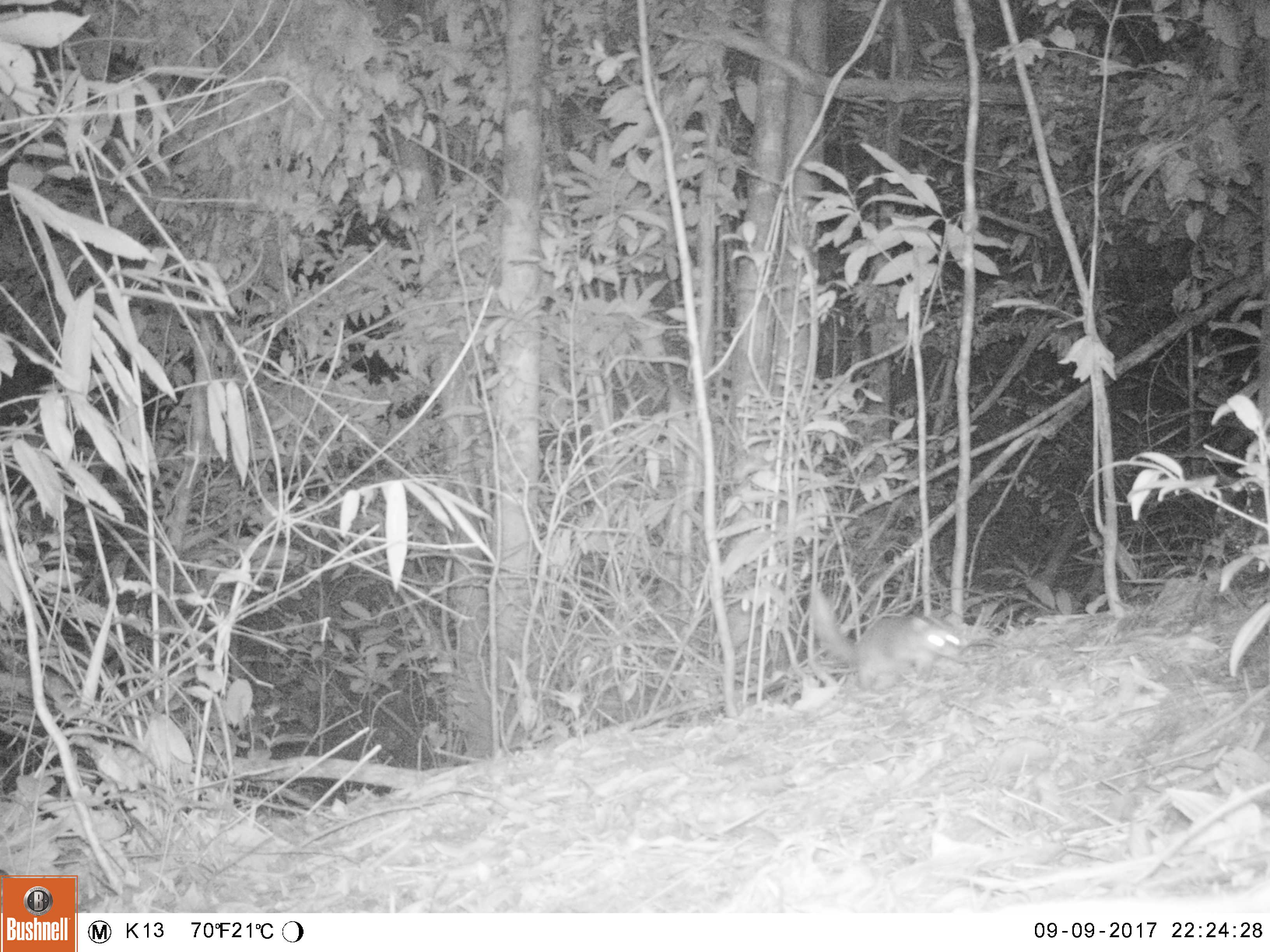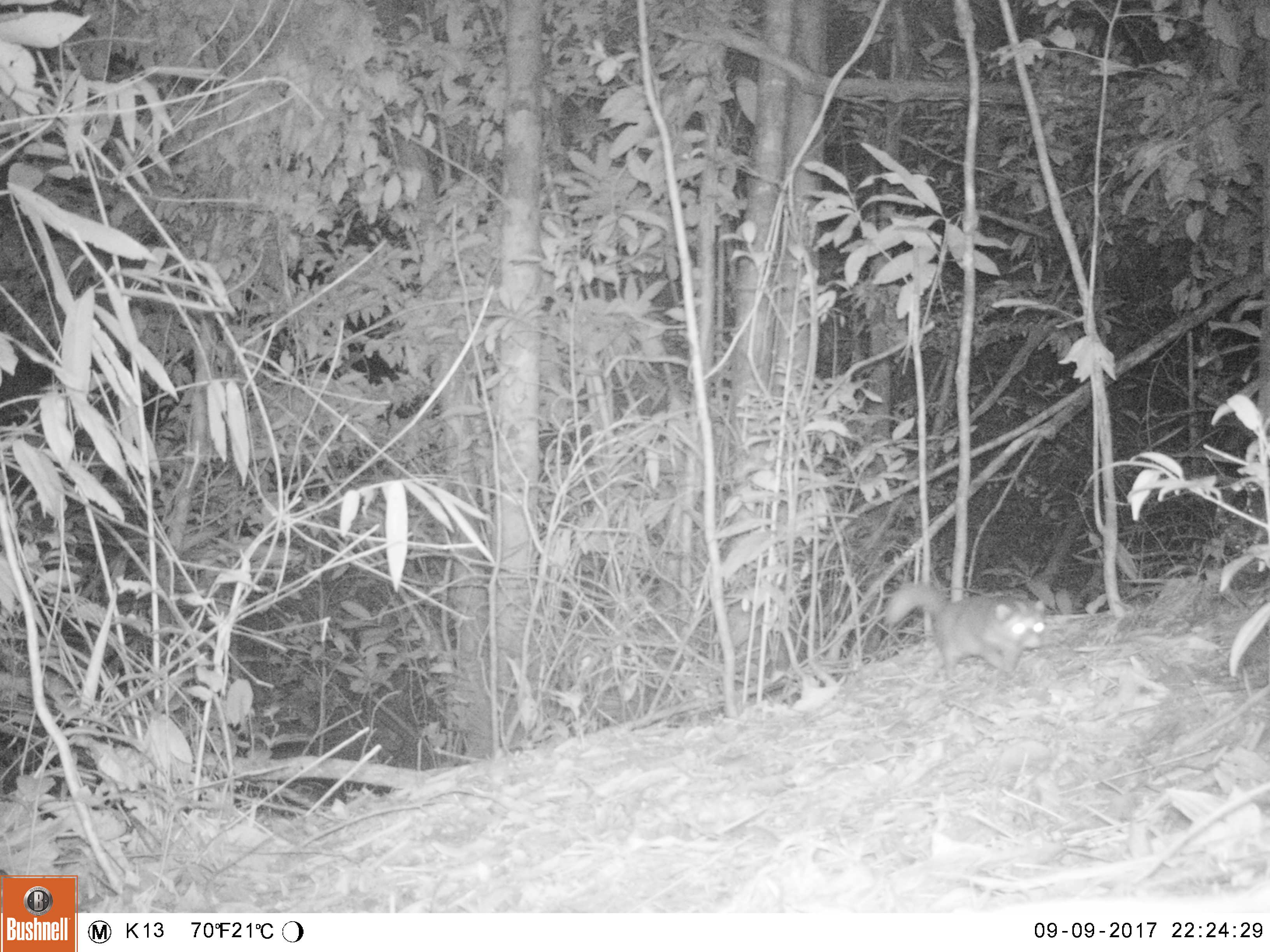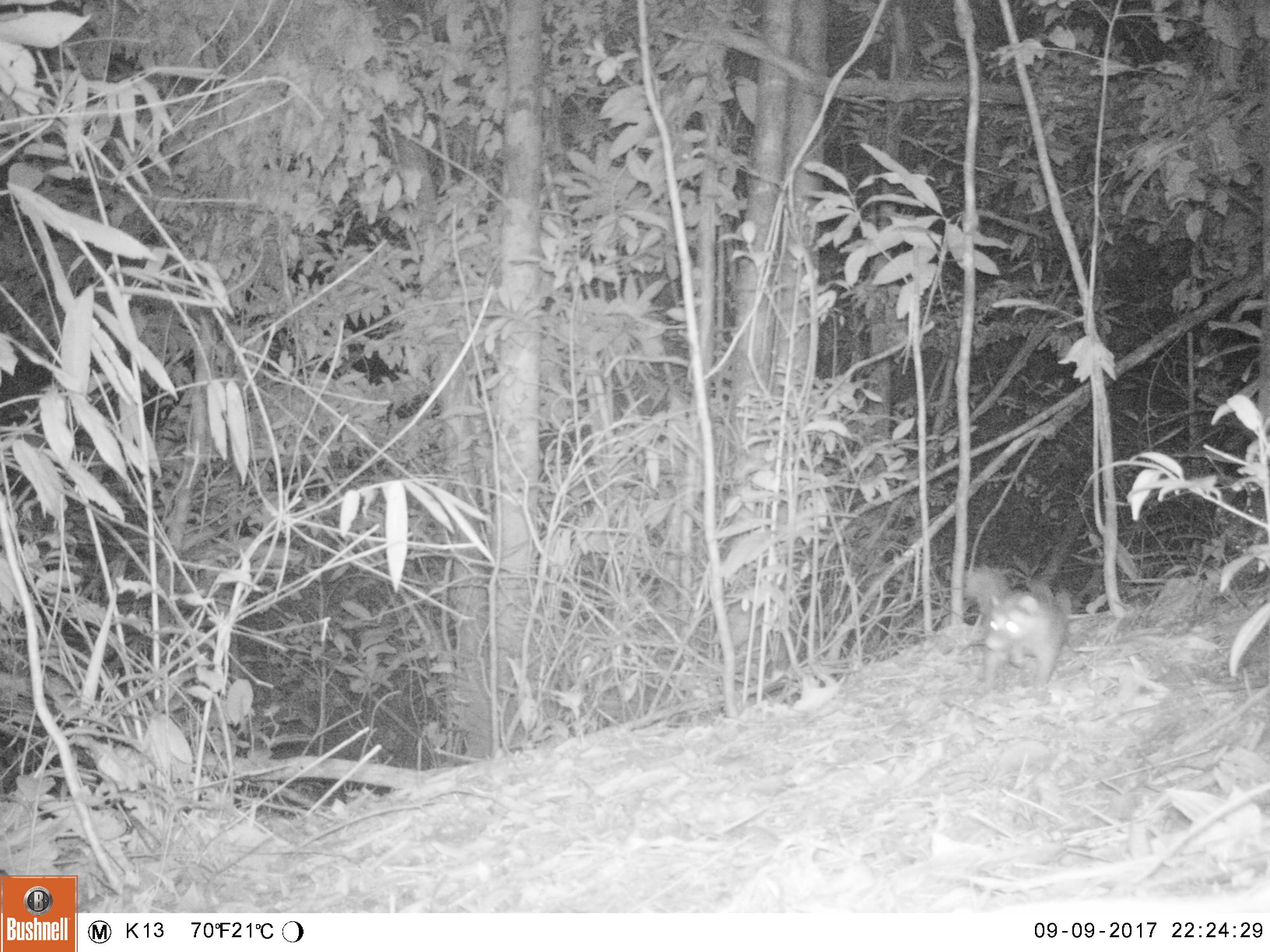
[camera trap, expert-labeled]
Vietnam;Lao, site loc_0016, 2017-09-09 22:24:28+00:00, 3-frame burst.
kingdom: Animalia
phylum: Chordata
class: Mammalia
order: Carnivora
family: Mustelidae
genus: Melogale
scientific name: Melogale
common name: ferret badger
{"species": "ferret badger (Melogale)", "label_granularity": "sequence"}